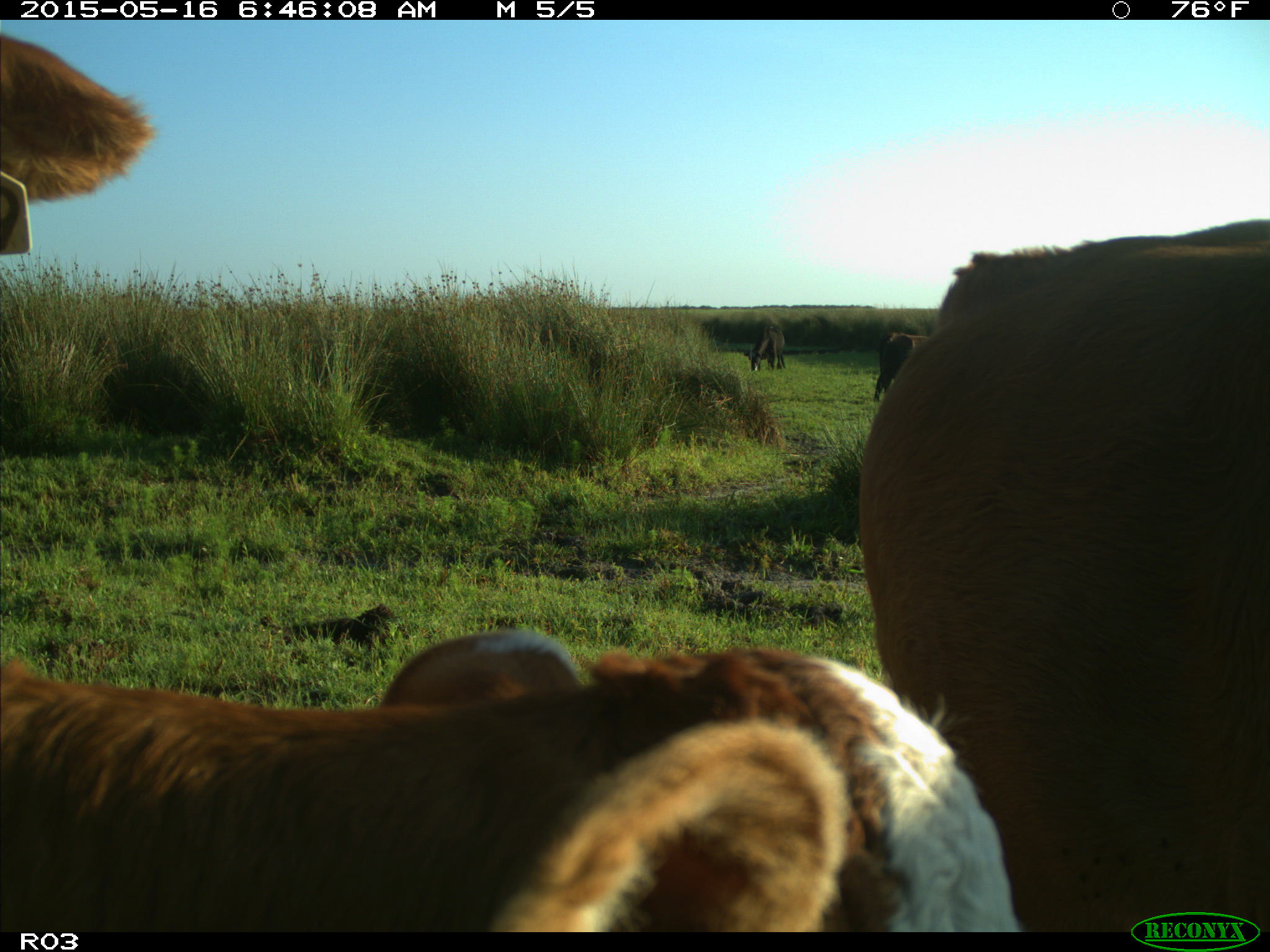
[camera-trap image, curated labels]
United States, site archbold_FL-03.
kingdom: Animalia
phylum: Chordata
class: Mammalia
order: Artiodactyla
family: Bovidae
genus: Bos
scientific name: Bos taurus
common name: domestic cow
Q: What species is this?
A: Bos taurus (domestic cow).